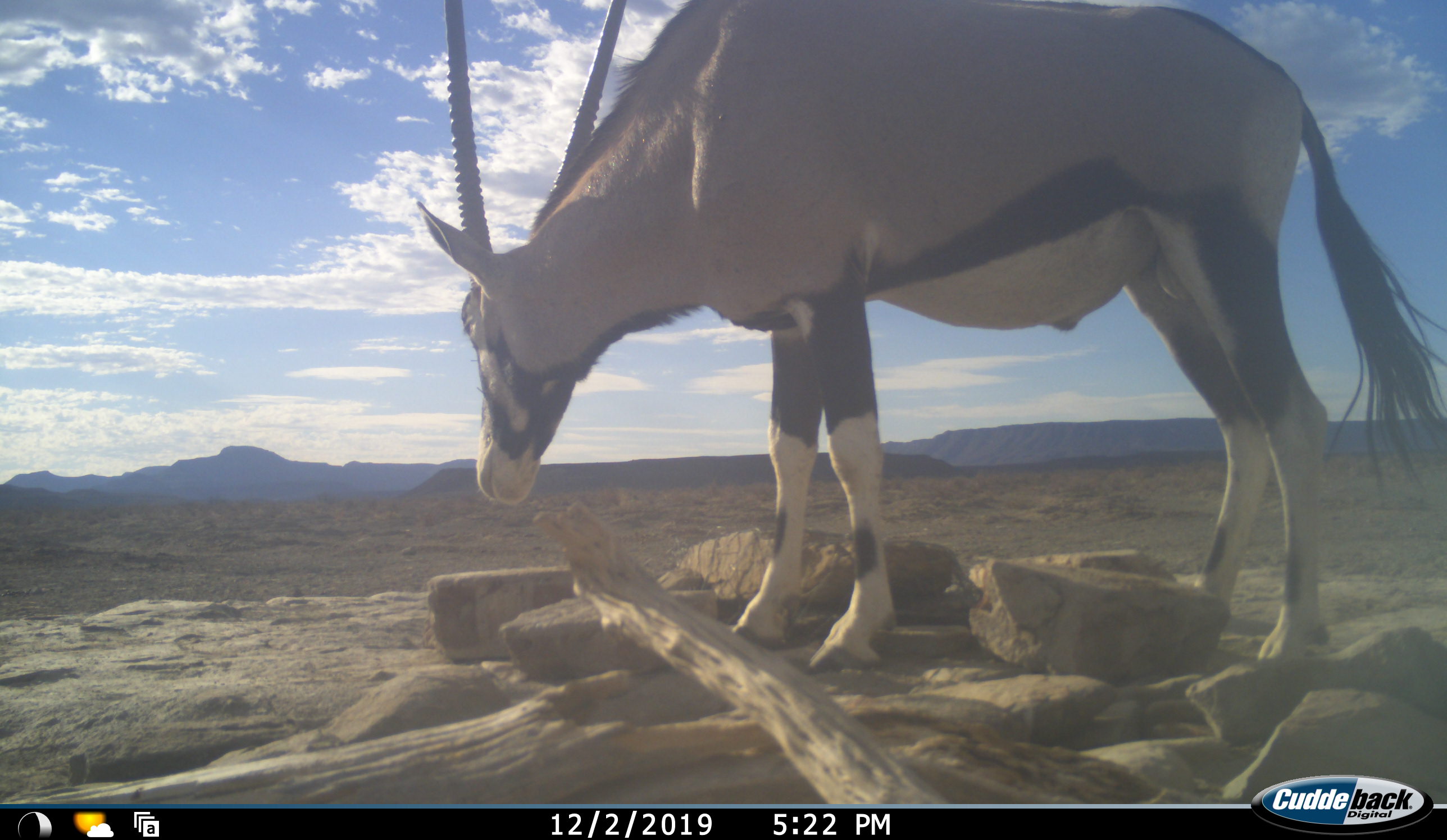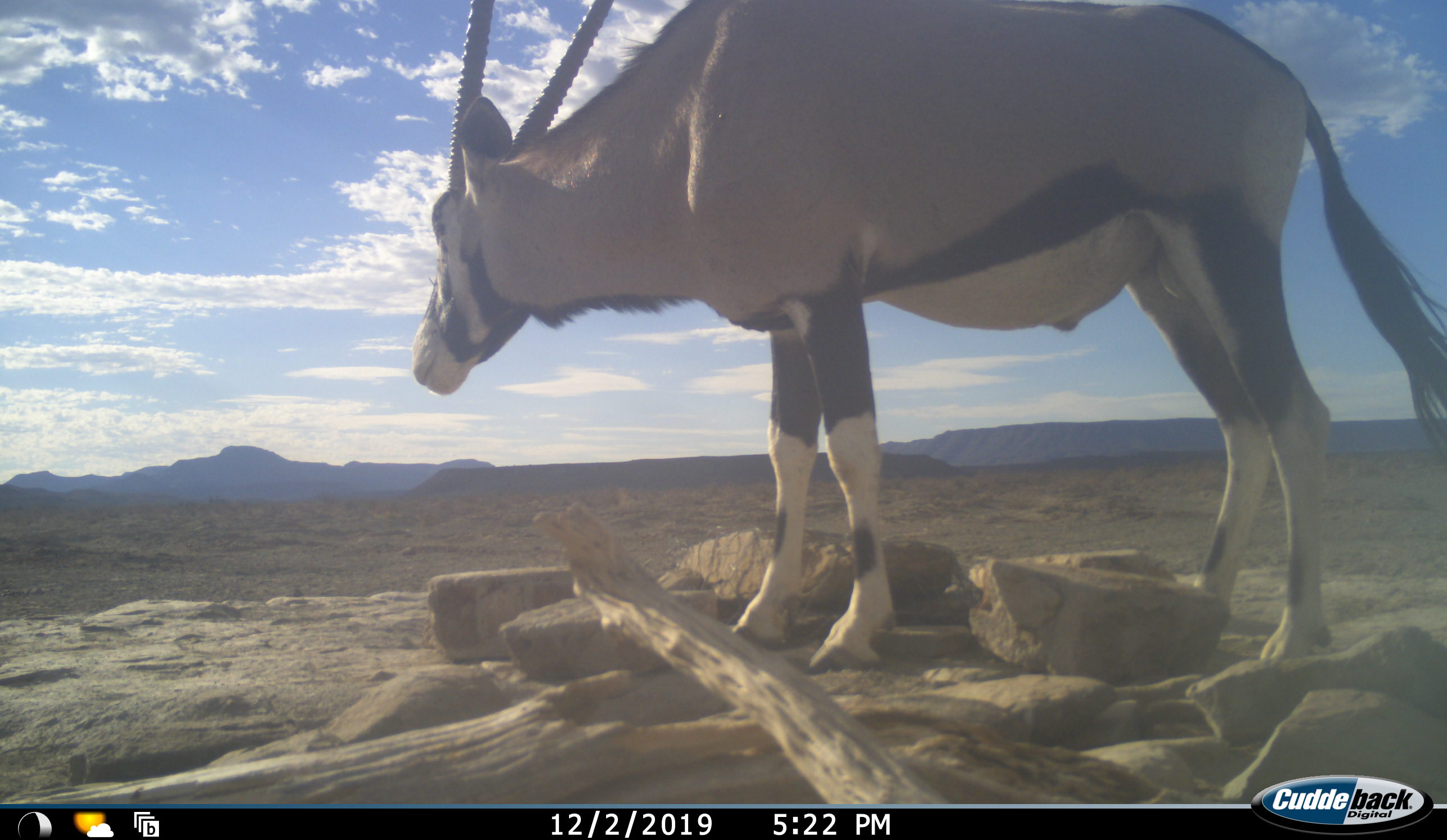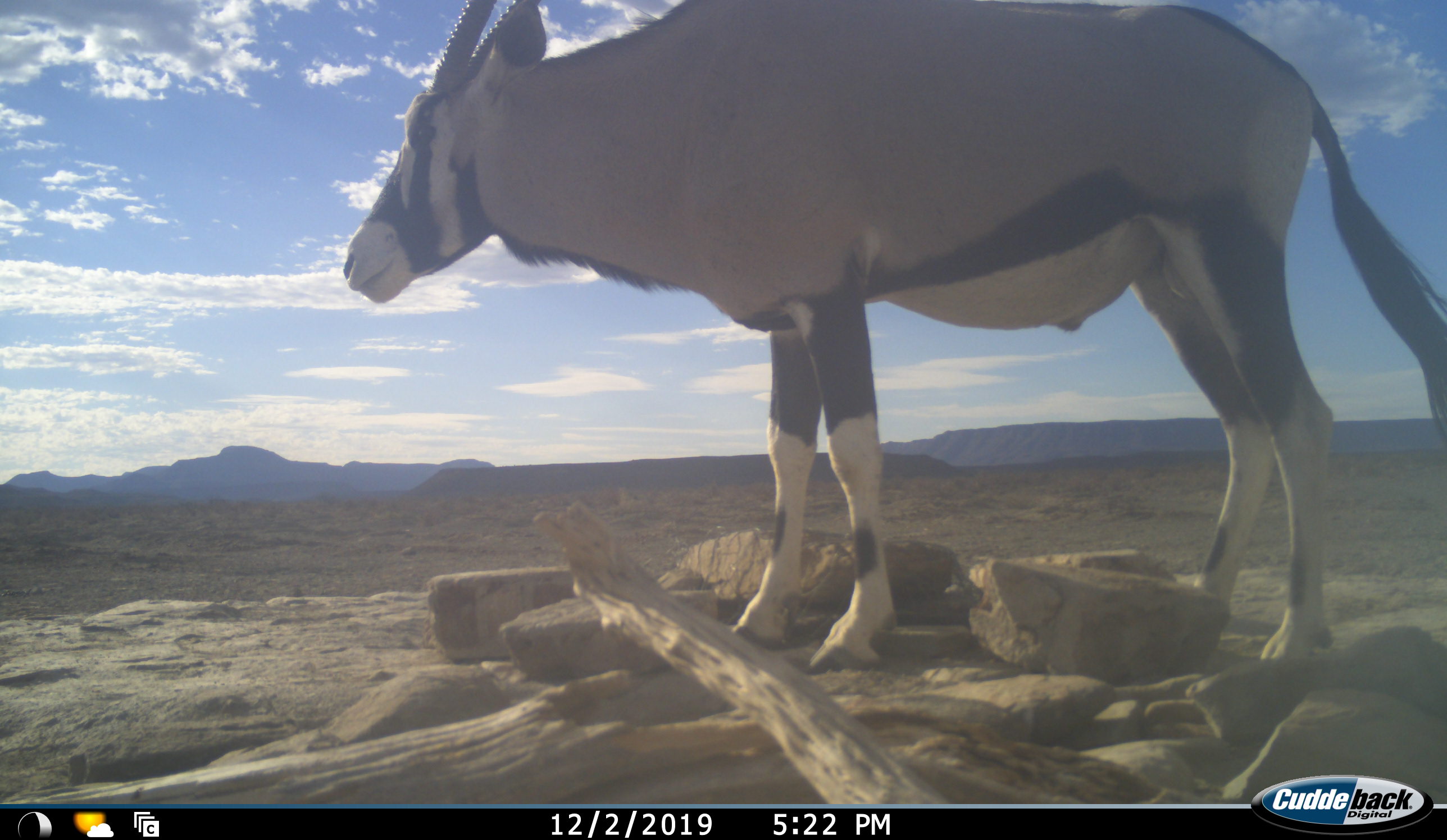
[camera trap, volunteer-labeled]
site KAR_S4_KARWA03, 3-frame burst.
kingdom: Animalia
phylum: Chordata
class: Mammalia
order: Artiodactyla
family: Bovidae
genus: Oryx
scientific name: Oryx gazella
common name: gemsbok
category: oryx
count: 1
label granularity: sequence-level